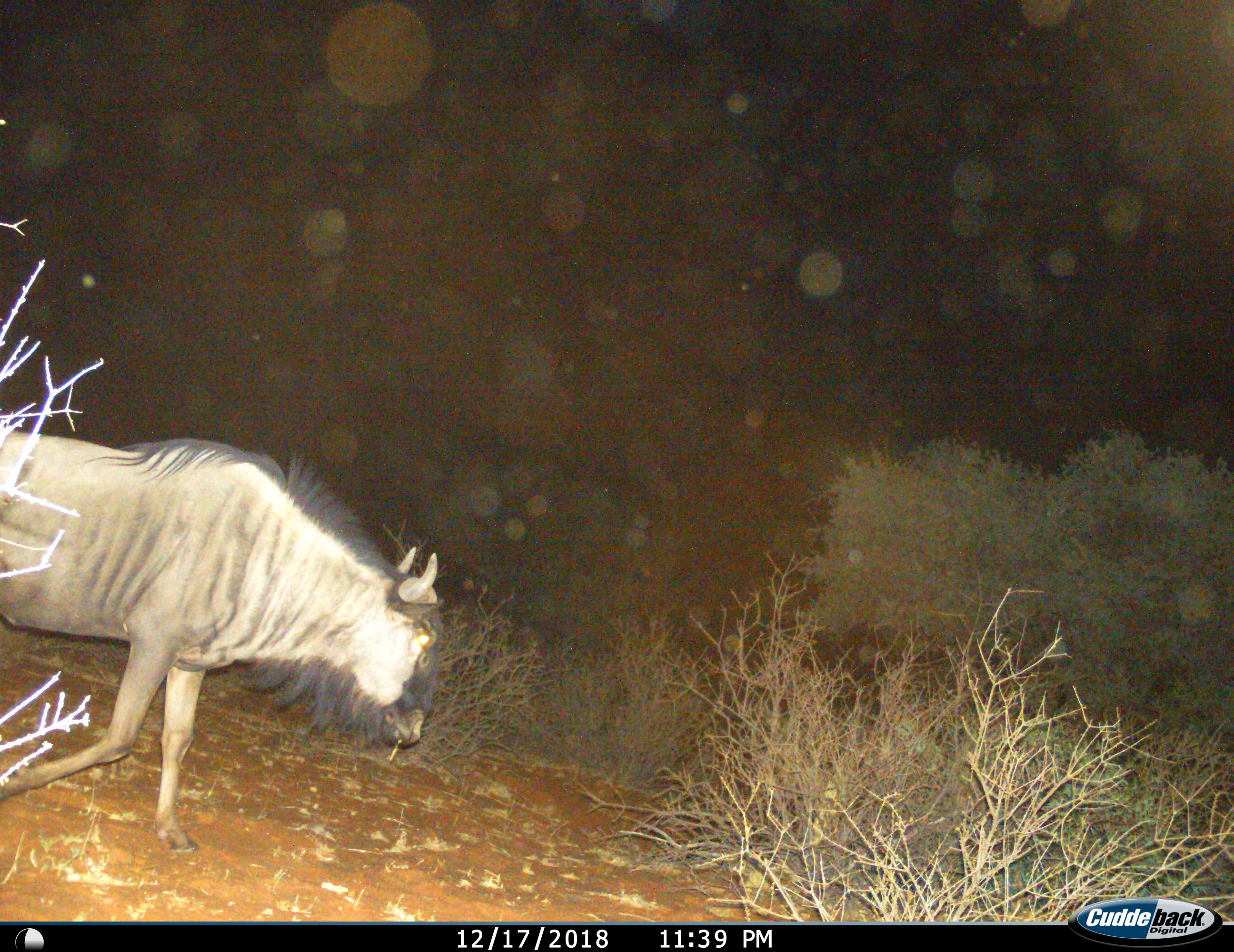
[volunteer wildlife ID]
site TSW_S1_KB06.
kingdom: Animalia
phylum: Chordata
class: Mammalia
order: Artiodactyla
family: Bovidae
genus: Connochaetes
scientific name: Connochaetes taurinus taurinus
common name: blue wildebeest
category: wildebeestblue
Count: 1.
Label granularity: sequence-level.